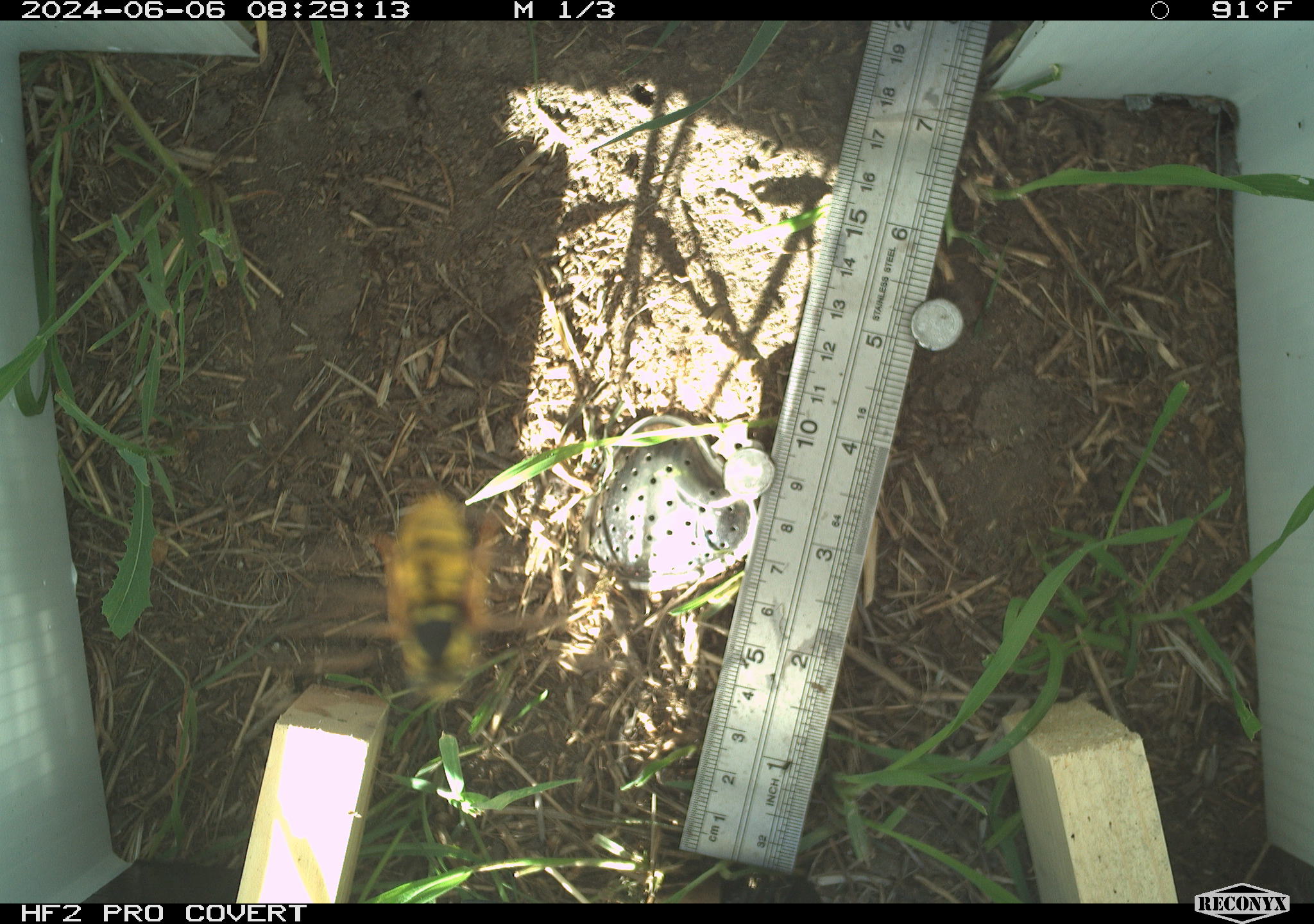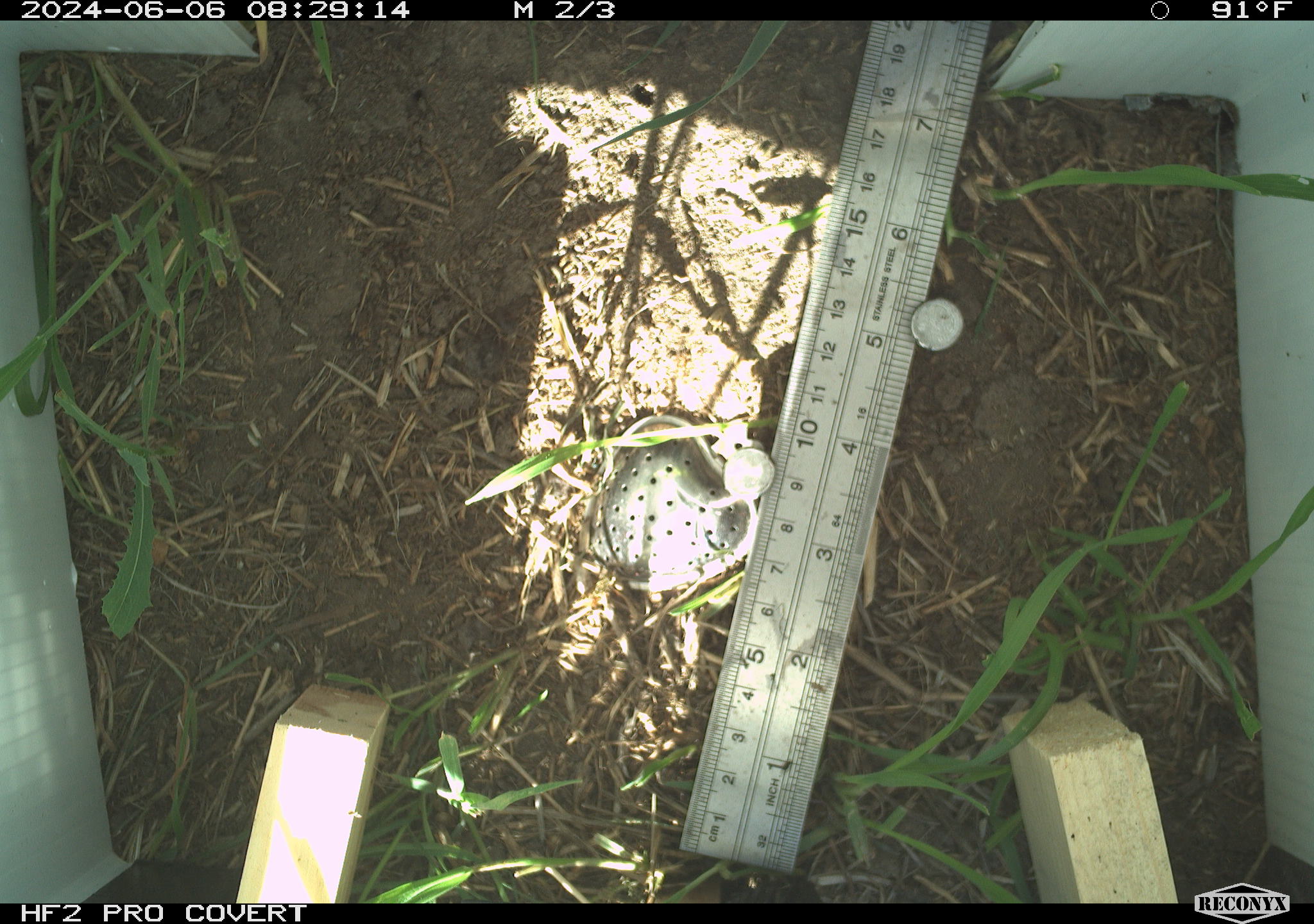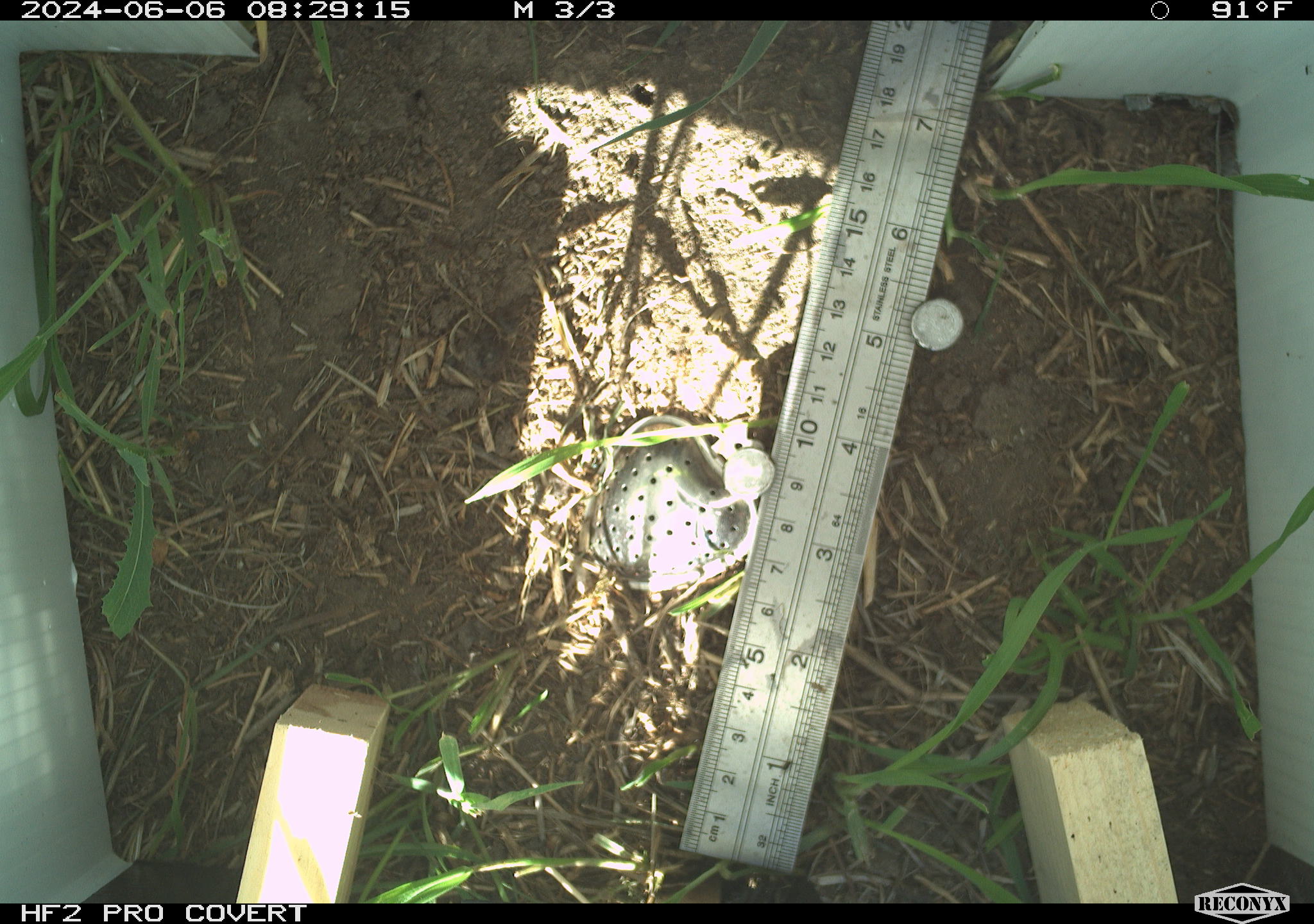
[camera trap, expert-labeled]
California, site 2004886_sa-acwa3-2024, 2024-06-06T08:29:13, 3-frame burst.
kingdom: Animalia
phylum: Arthropoda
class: Insecta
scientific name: Insecta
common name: insect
Insect (Insecta).